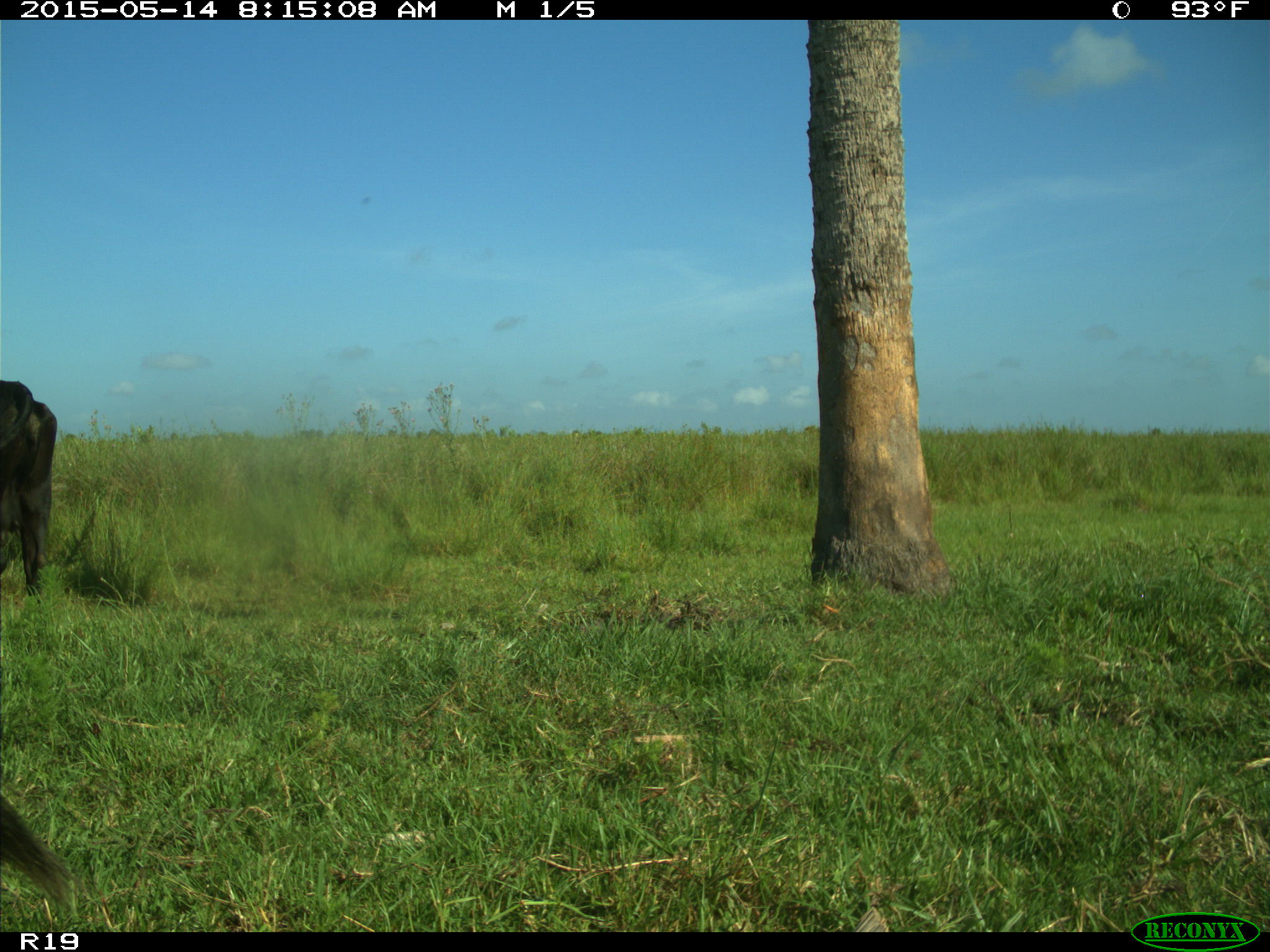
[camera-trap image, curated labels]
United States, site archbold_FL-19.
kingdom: Animalia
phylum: Chordata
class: Mammalia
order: Artiodactyla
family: Bovidae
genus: Bos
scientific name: Bos taurus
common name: domestic cow